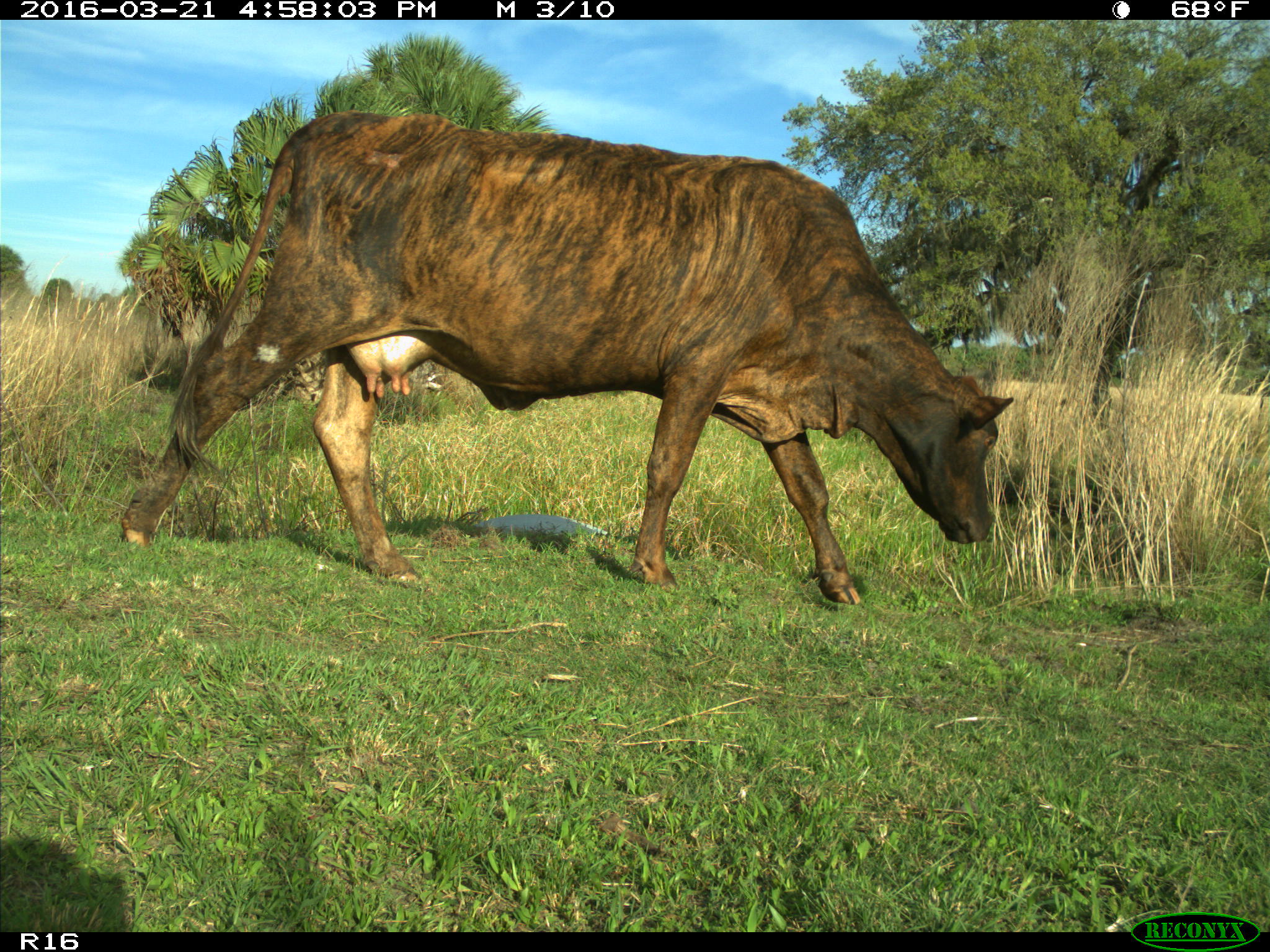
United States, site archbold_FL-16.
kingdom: Animalia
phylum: Chordata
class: Mammalia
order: Artiodactyla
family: Bovidae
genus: Bos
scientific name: Bos taurus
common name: domestic cow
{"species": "Bos taurus (domestic cow)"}